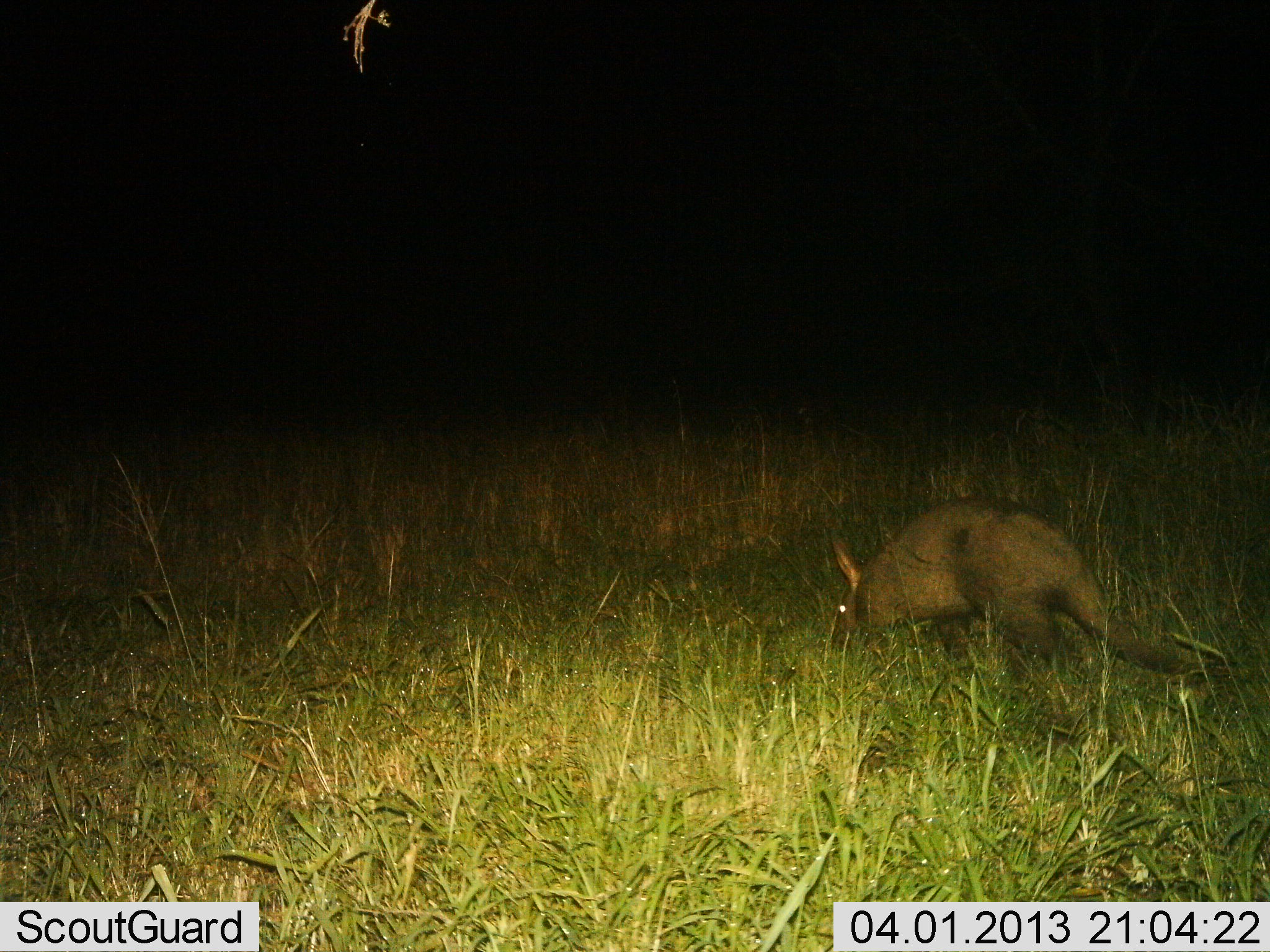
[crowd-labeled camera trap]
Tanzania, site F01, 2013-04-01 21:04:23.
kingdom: Animalia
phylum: Chordata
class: Mammalia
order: Tubulidentata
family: Orycteropodidae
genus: Orycteropus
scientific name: Orycteropus afer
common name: aardvark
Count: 1.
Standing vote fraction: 29%.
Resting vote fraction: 0%.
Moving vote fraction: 47%.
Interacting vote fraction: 0%.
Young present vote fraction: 0%.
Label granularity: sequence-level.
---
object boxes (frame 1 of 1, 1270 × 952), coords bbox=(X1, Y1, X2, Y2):
animal: bbox=(827, 495, 1191, 707)